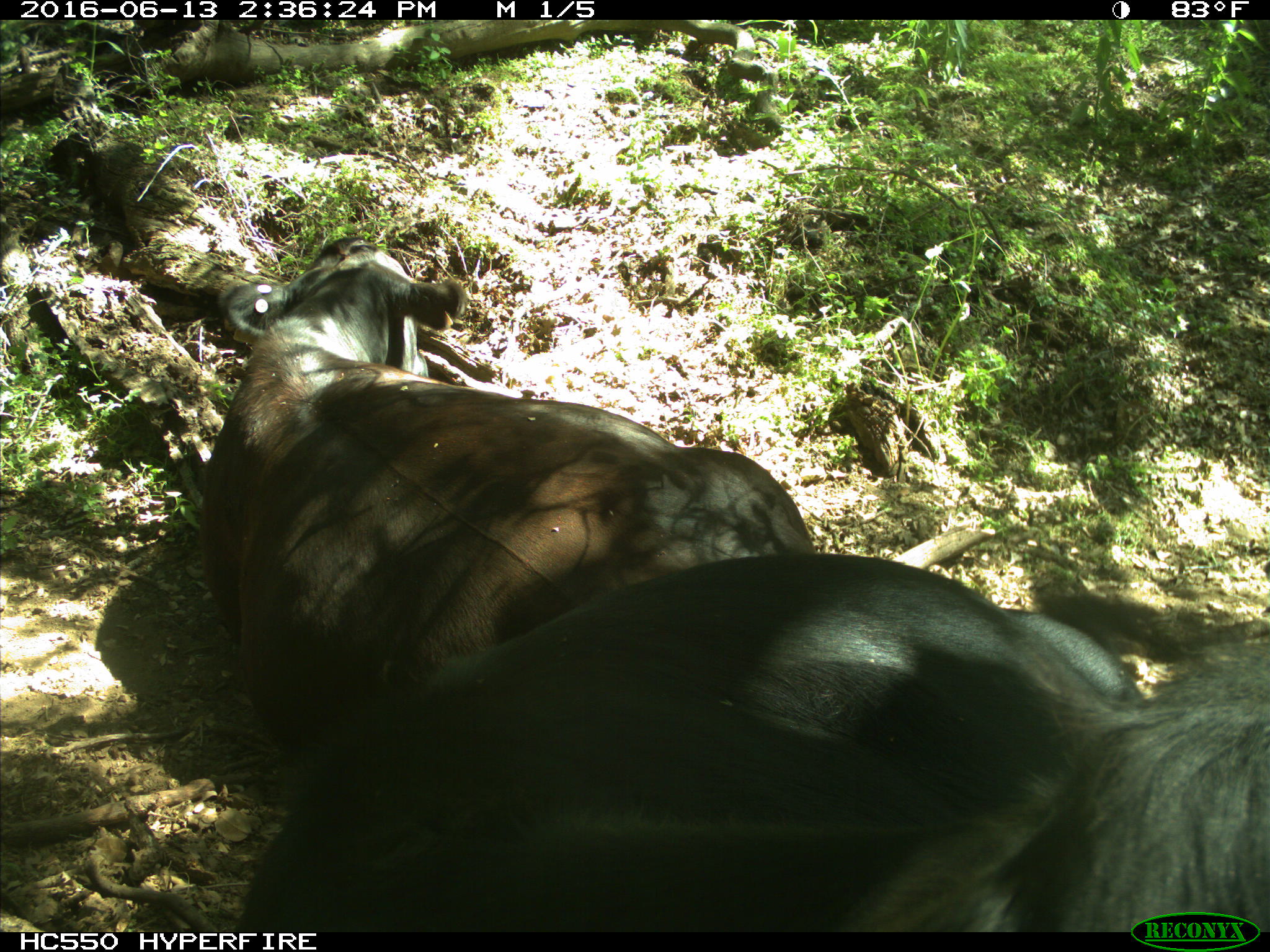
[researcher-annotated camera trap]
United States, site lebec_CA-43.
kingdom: Animalia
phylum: Chordata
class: Mammalia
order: Artiodactyla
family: Bovidae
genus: Bos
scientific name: Bos taurus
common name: domestic cow